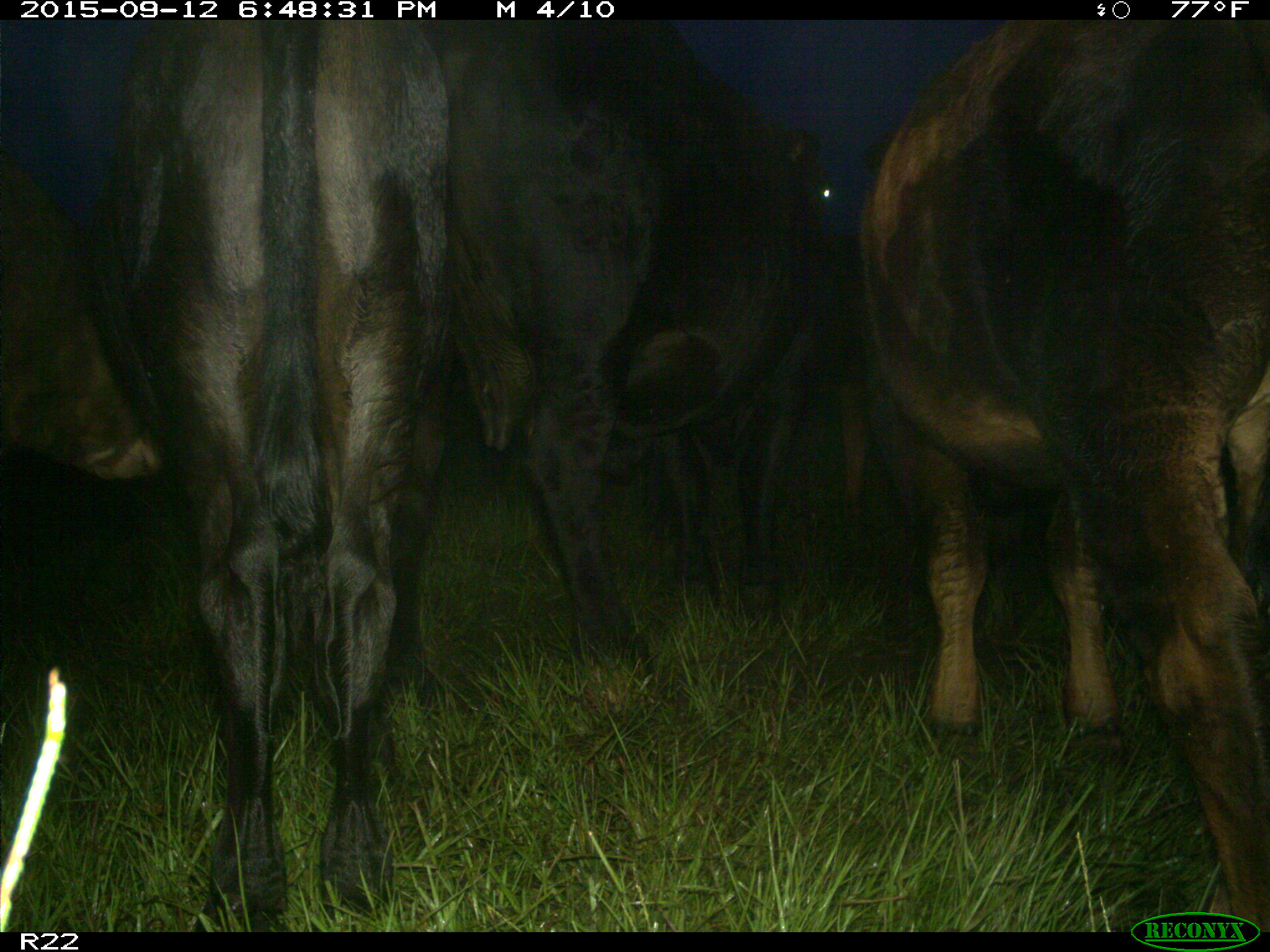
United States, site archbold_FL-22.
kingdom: Animalia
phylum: Chordata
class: Mammalia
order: Artiodactyla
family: Bovidae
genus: Bos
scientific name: Bos taurus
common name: domestic cow